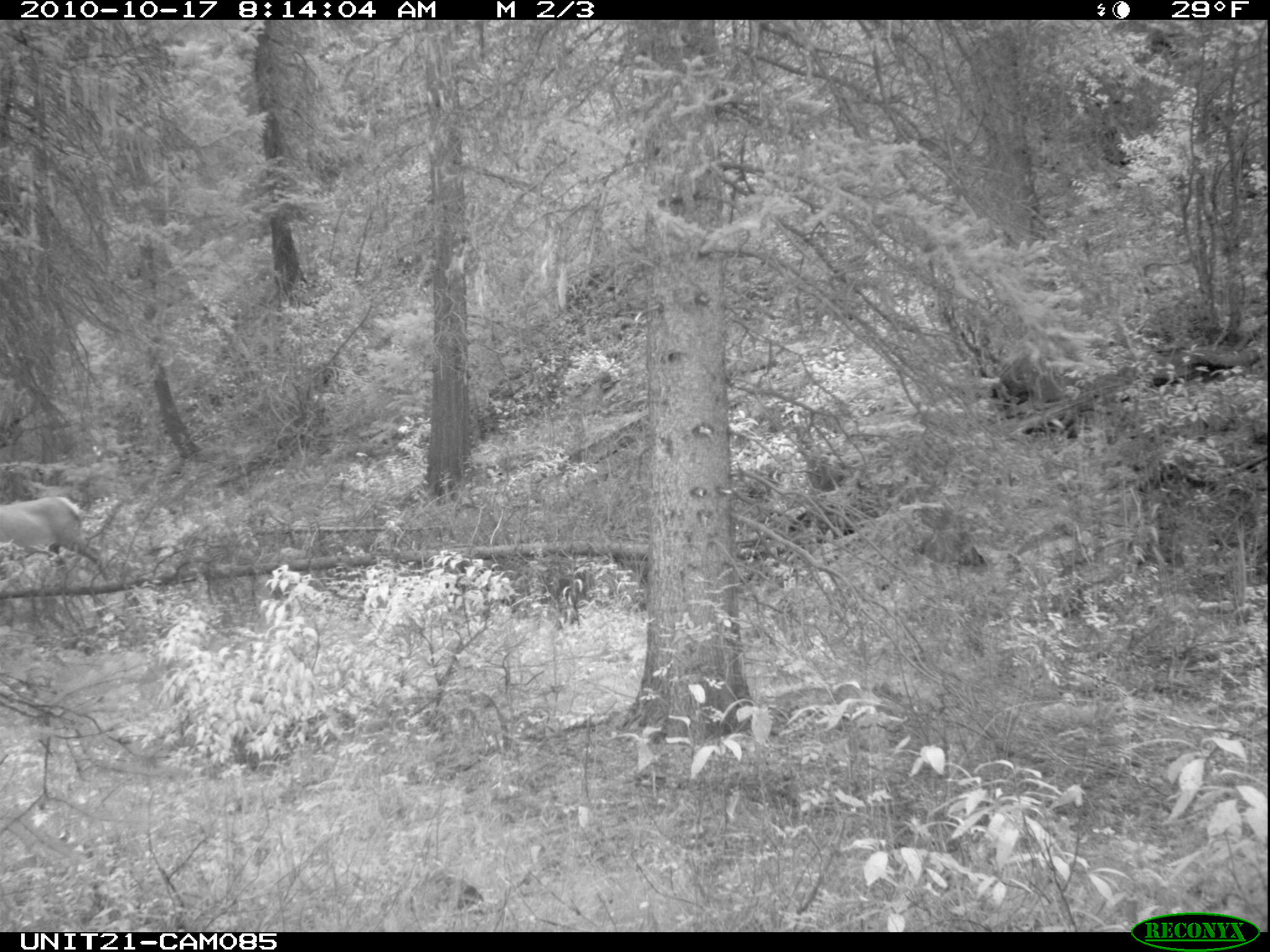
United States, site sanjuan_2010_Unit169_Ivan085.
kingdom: Animalia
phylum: Chordata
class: Mammalia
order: Artiodactyla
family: Cervidae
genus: Cervus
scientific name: Cervus elaphus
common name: red deer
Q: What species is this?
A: Cervus elaphus (red deer).